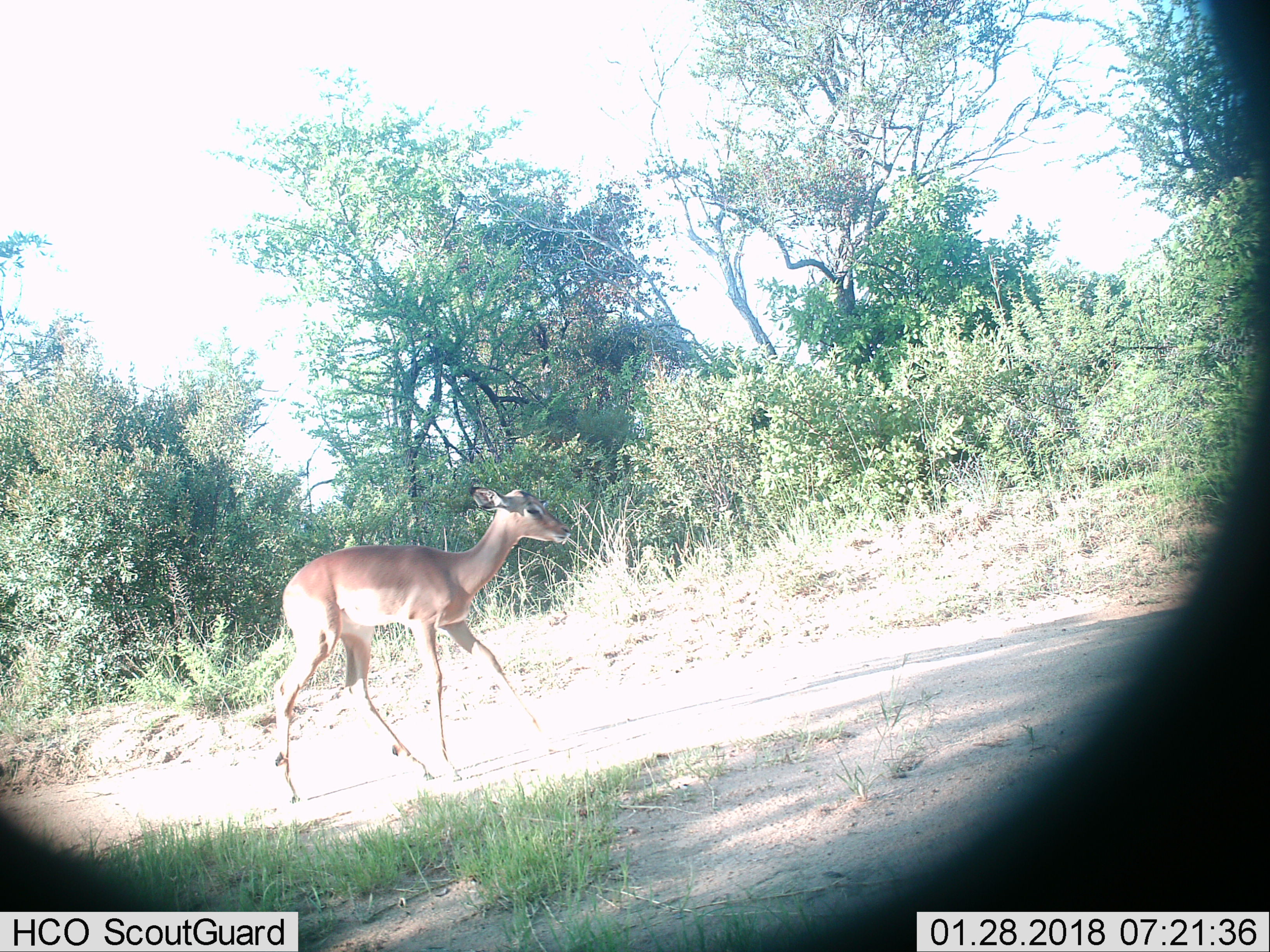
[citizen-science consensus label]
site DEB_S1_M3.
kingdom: Animalia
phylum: Chordata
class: Mammalia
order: Artiodactyla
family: Bovidae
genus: Aepyceros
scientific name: Aepyceros melampus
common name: impala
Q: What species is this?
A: Impala (Aepyceros melampus).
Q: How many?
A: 1.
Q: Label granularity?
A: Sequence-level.